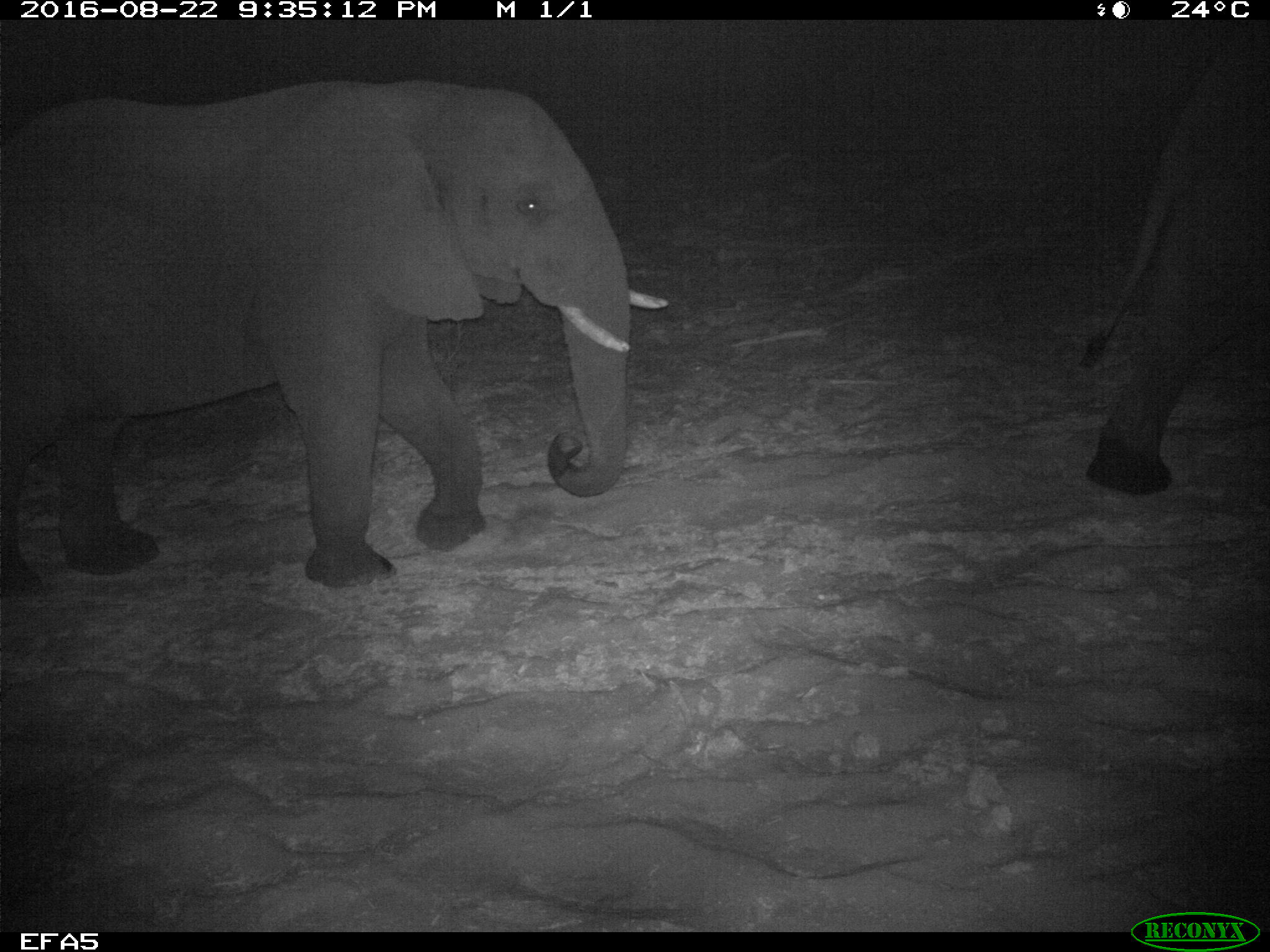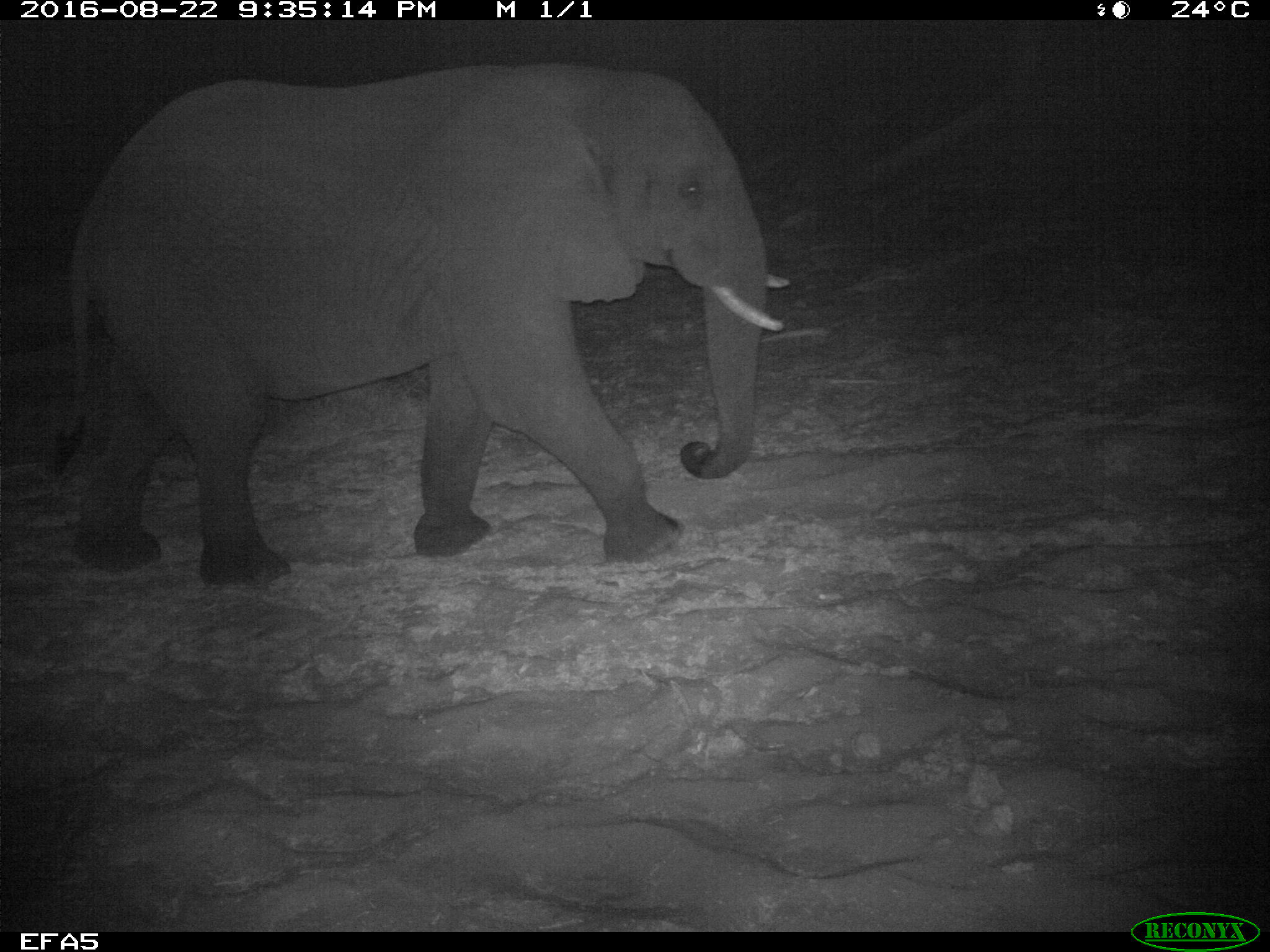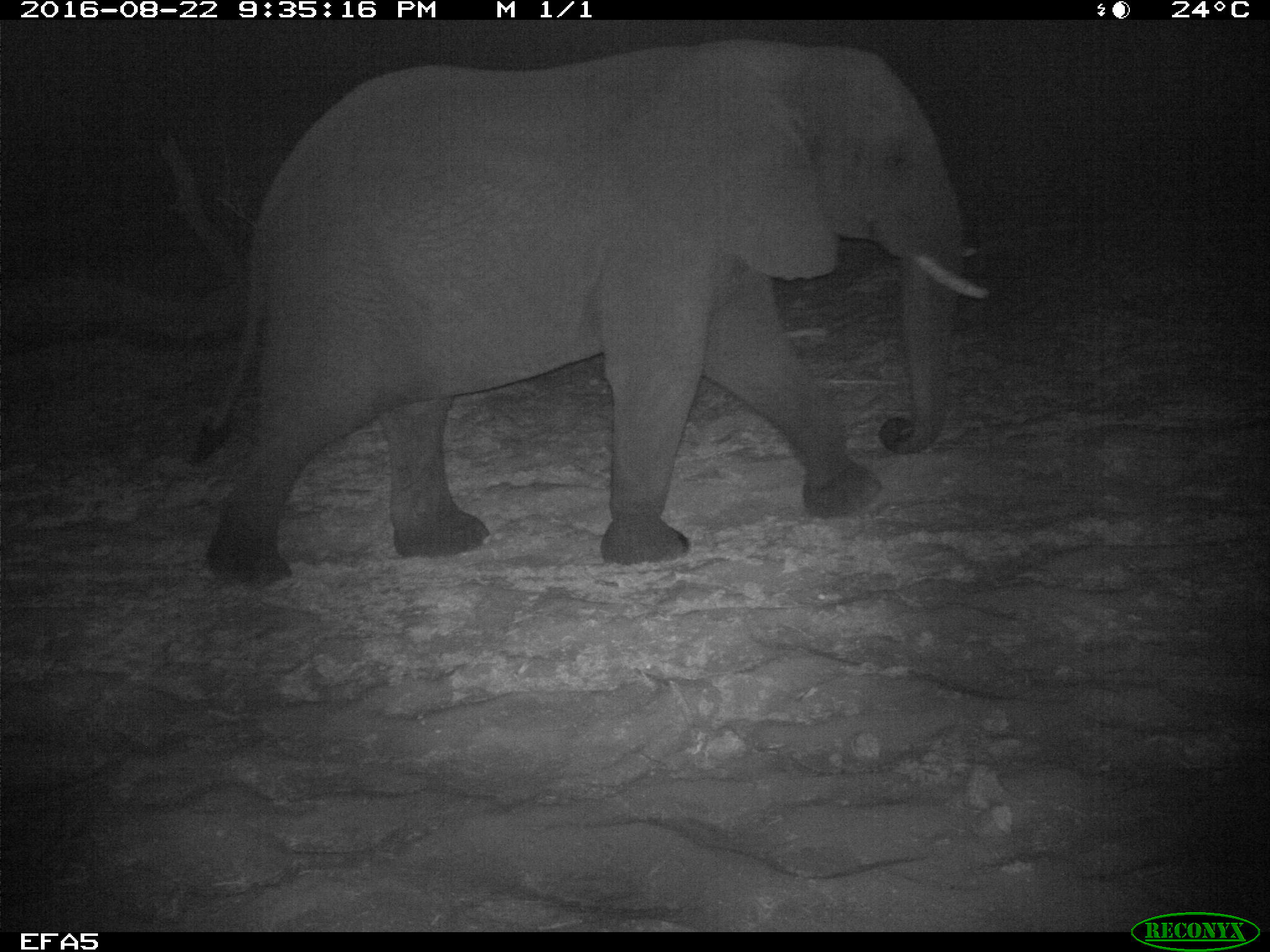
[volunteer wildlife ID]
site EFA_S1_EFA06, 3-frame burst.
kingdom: Animalia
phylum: Chordata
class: Mammalia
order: Proboscidea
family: Elephantidae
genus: Loxodonta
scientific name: Loxodonta africana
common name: african bush elephant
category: elephant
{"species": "elephant (african bush elephant) (Loxodonta africana)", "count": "2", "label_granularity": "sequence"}